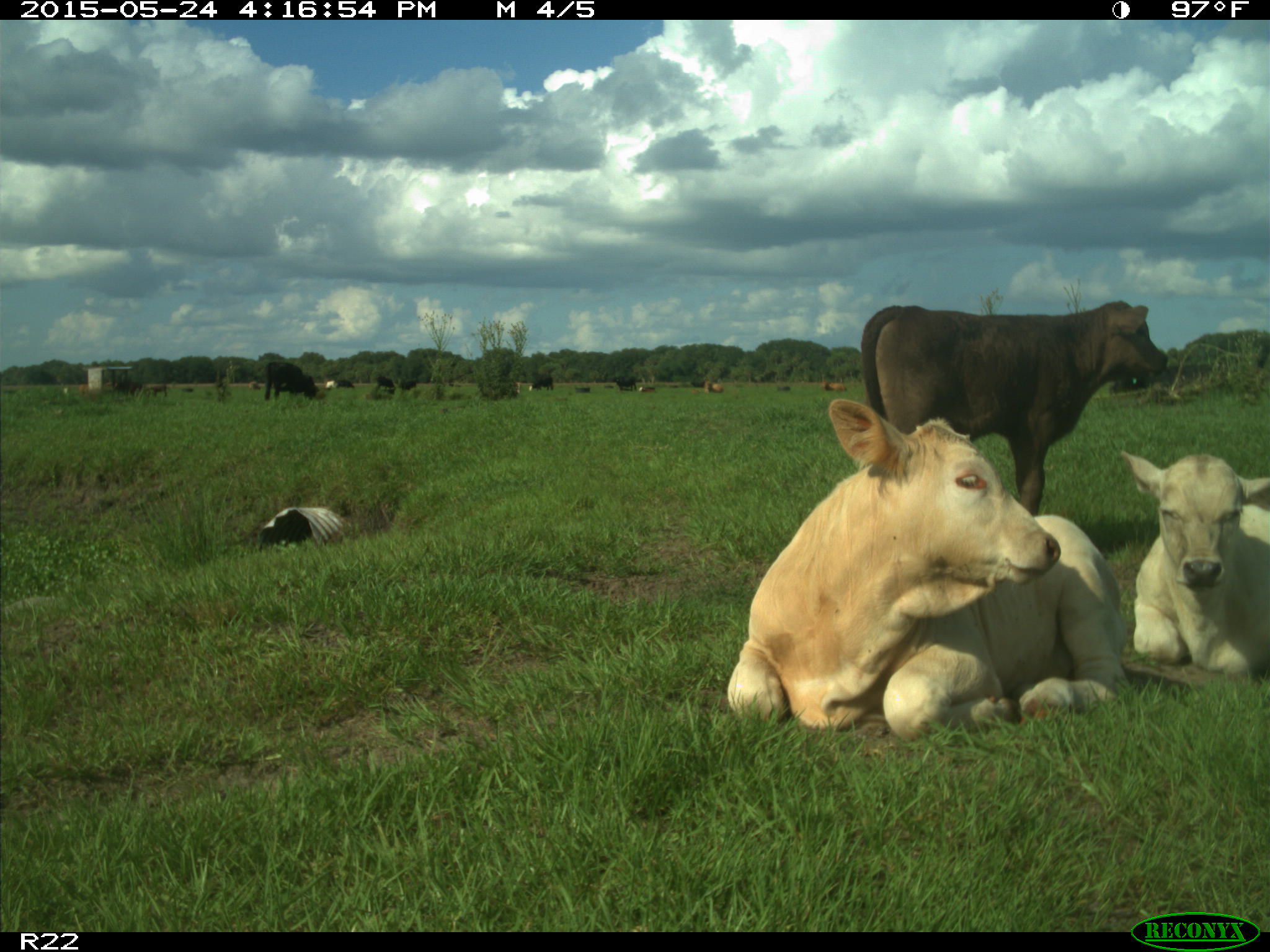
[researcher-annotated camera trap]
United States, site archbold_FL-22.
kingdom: Animalia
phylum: Chordata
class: Mammalia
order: Artiodactyla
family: Bovidae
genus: Bos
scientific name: Bos taurus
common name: domestic cow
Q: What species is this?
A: Bos taurus (domestic cow).